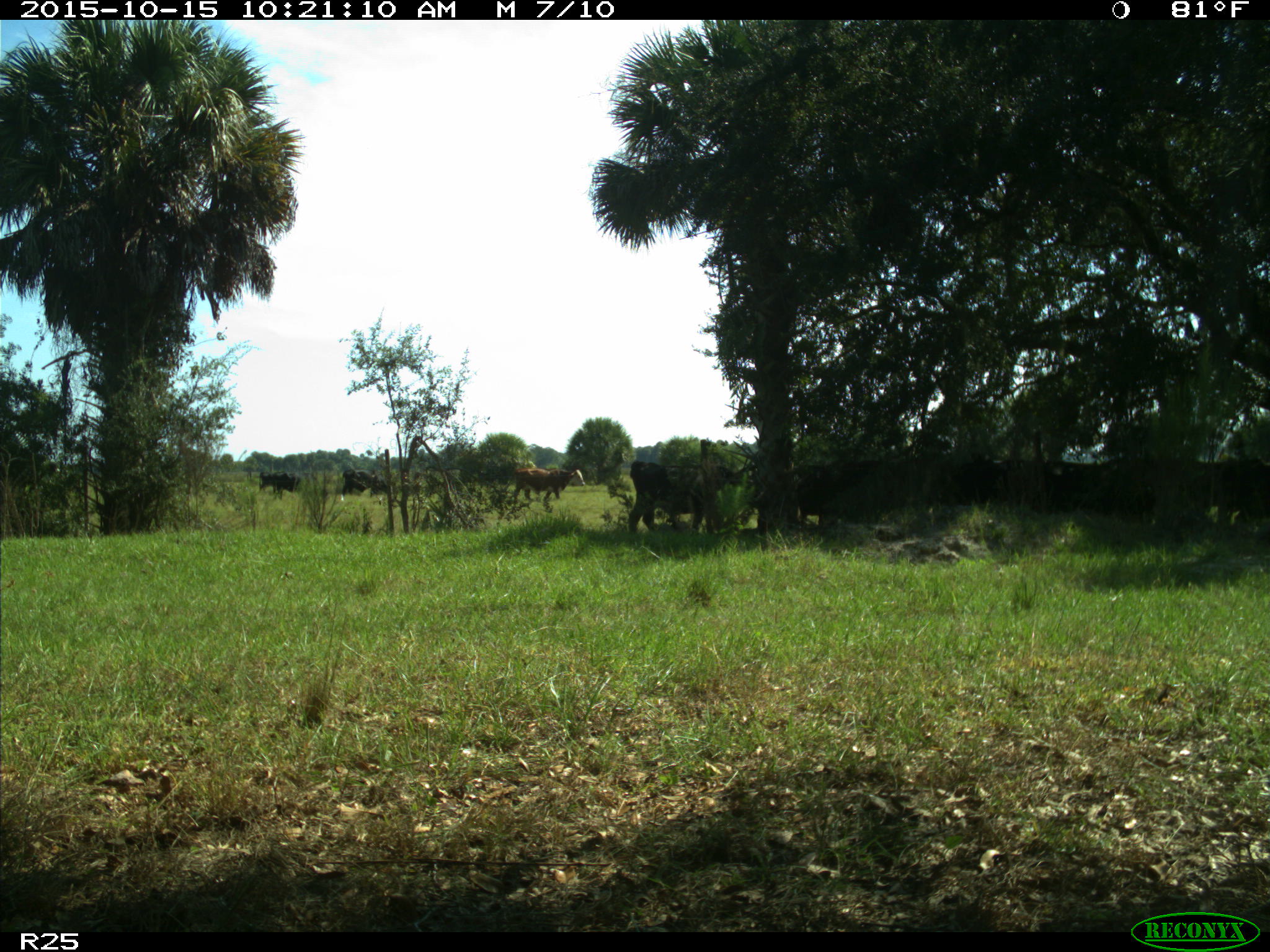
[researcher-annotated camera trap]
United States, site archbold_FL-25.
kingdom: Animalia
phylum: Chordata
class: Mammalia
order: Artiodactyla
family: Bovidae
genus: Bos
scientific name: Bos taurus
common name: domestic cow